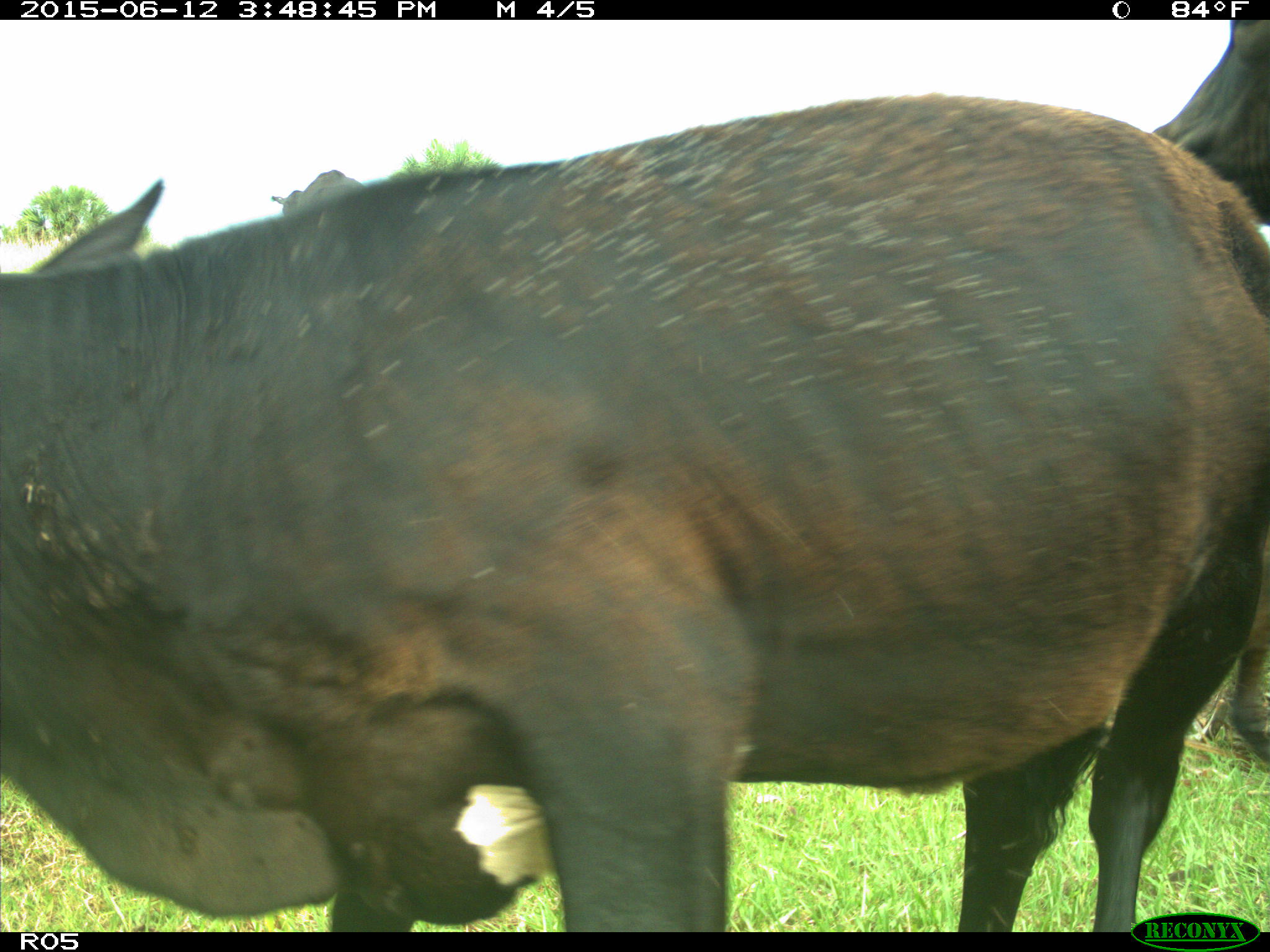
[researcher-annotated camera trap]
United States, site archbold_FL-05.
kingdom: Animalia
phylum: Chordata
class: Mammalia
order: Artiodactyla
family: Bovidae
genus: Bos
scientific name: Bos taurus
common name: domestic cow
Bos taurus (domestic cow).